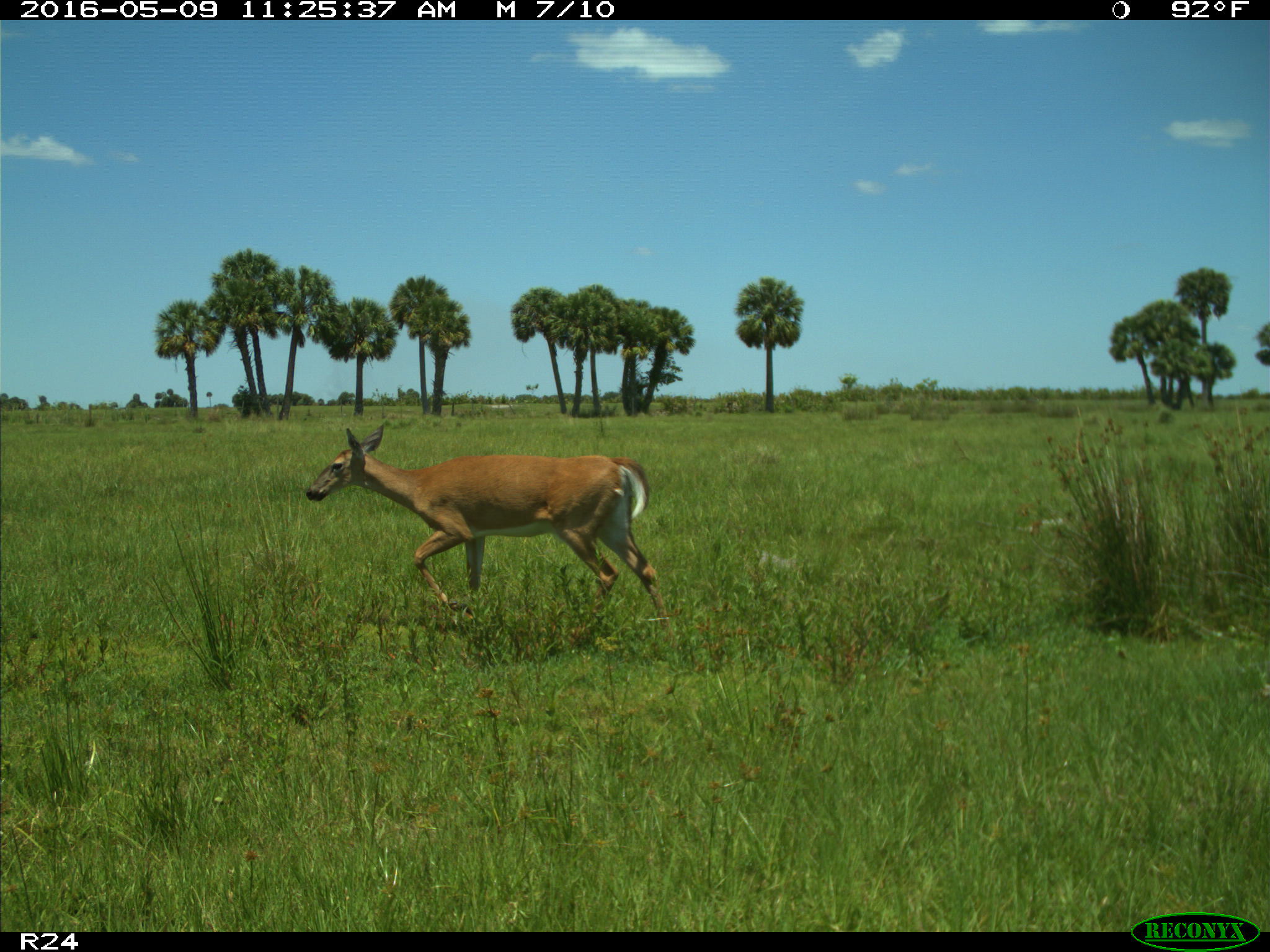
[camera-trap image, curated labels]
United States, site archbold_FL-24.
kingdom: Animalia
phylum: Chordata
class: Mammalia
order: Artiodactyla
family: Cervidae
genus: Odocoileus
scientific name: Odocoileus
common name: deer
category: unidentified deer